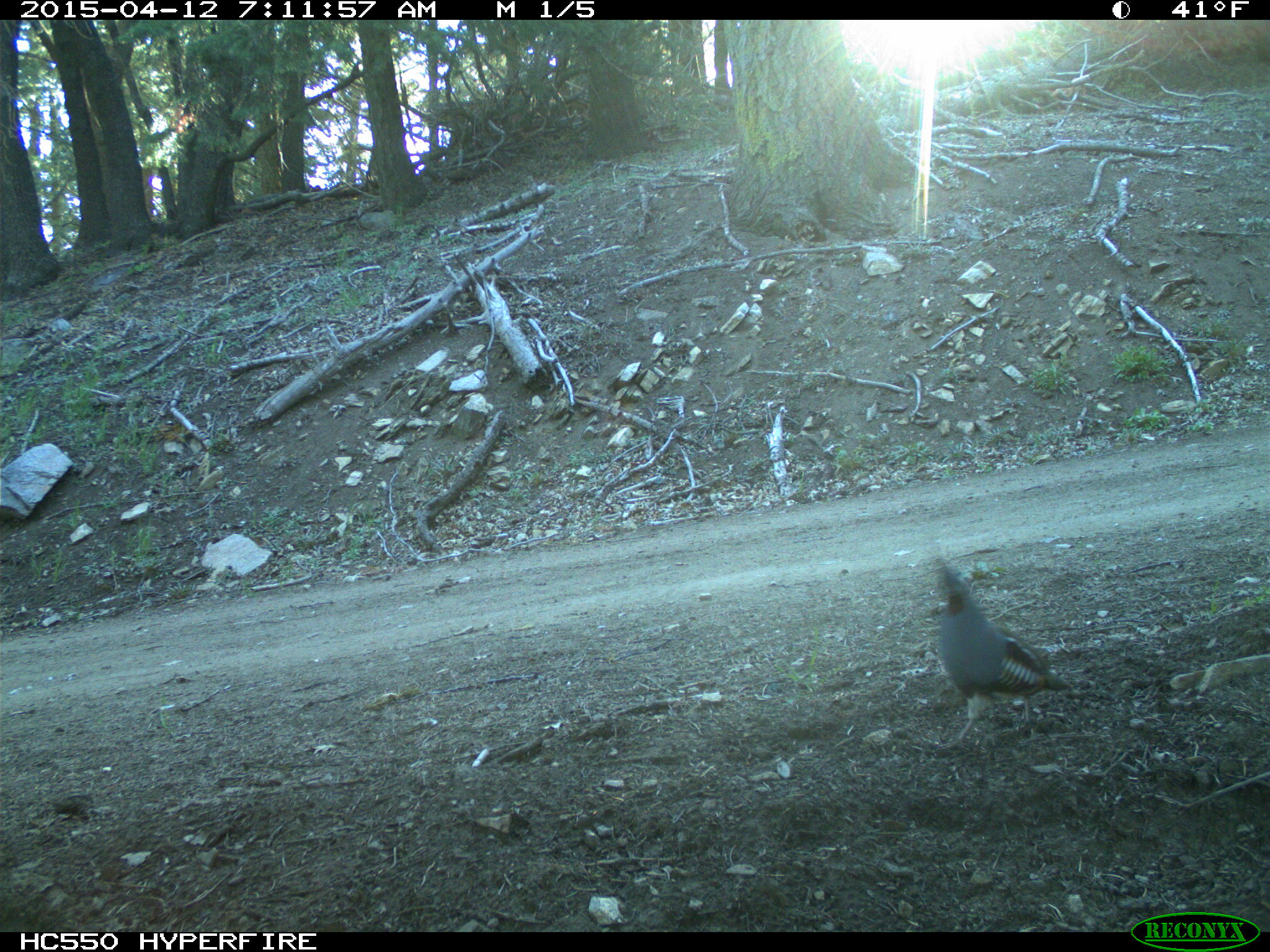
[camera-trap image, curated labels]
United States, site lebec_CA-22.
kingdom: Animalia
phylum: Chordata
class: Aves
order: Galliformes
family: Odontophoridae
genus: Callipepla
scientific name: Callipepla californica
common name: california quail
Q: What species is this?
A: Callipepla californica (california quail).